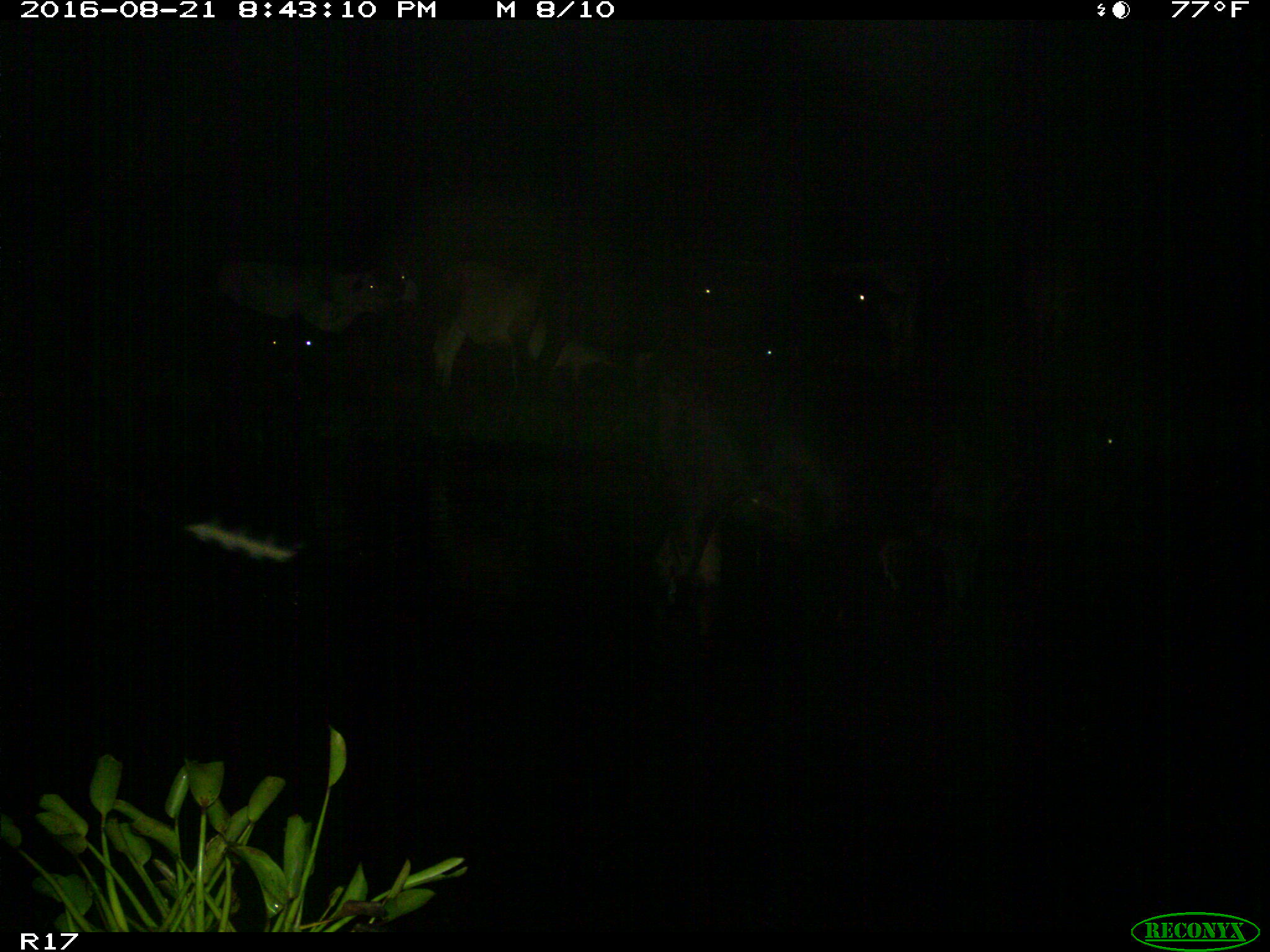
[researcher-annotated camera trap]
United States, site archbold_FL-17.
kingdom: Animalia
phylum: Chordata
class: Mammalia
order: Artiodactyla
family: Bovidae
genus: Bos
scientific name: Bos taurus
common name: domestic cow